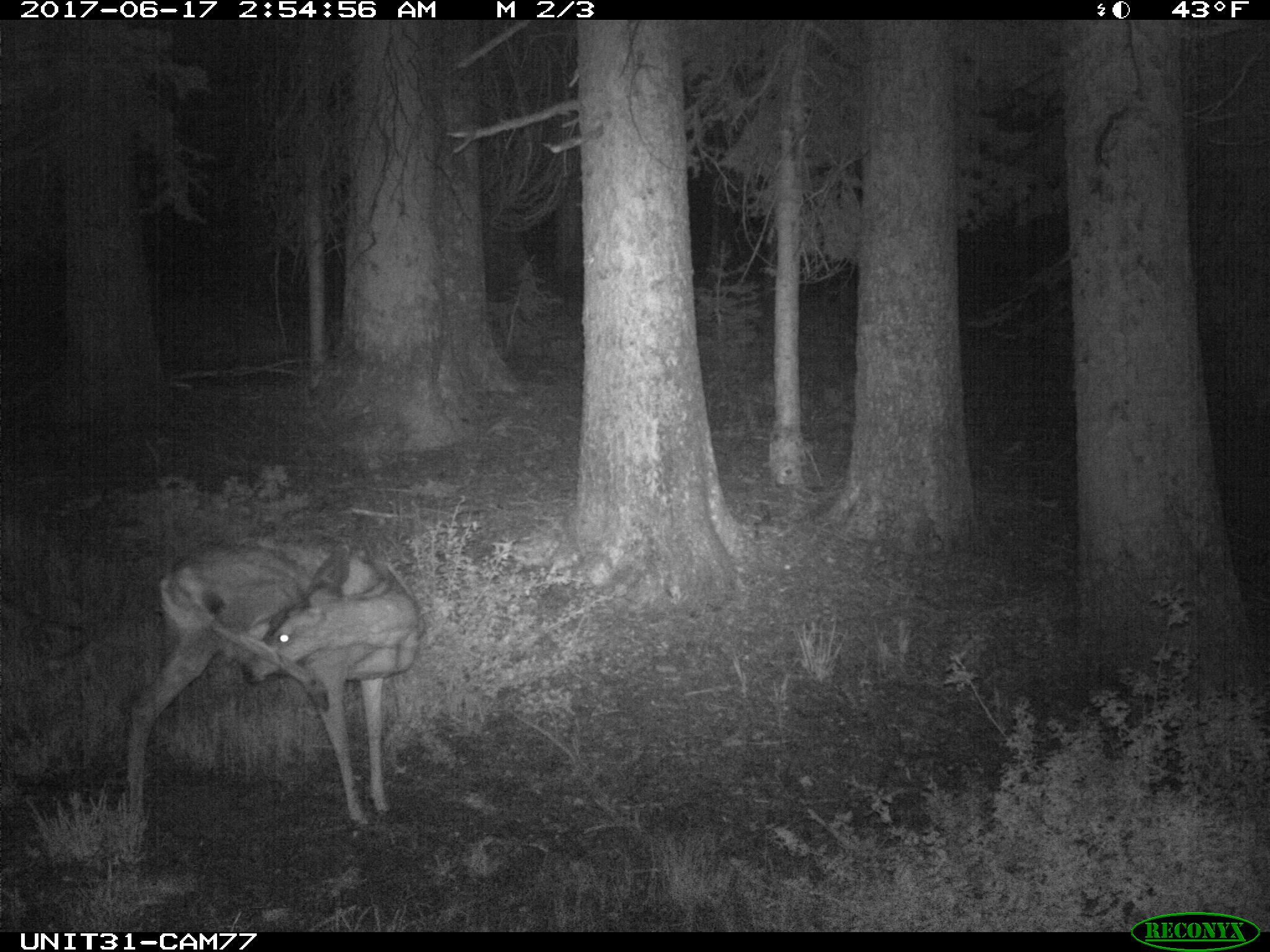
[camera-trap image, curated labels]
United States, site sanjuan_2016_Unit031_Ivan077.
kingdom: Animalia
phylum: Chordata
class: Mammalia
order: Artiodactyla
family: Cervidae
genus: Odocoileus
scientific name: Odocoileus hemionus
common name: mule deer